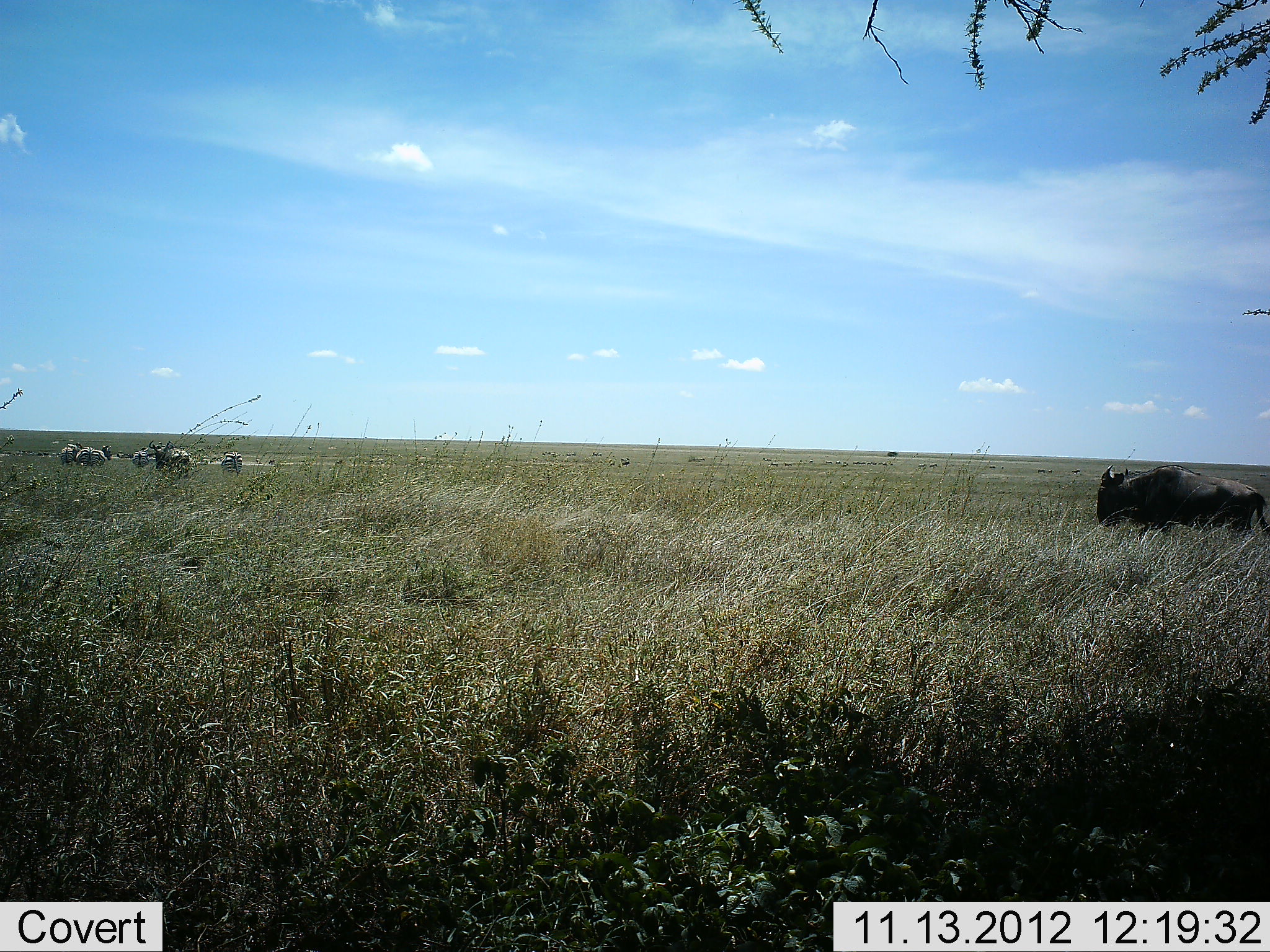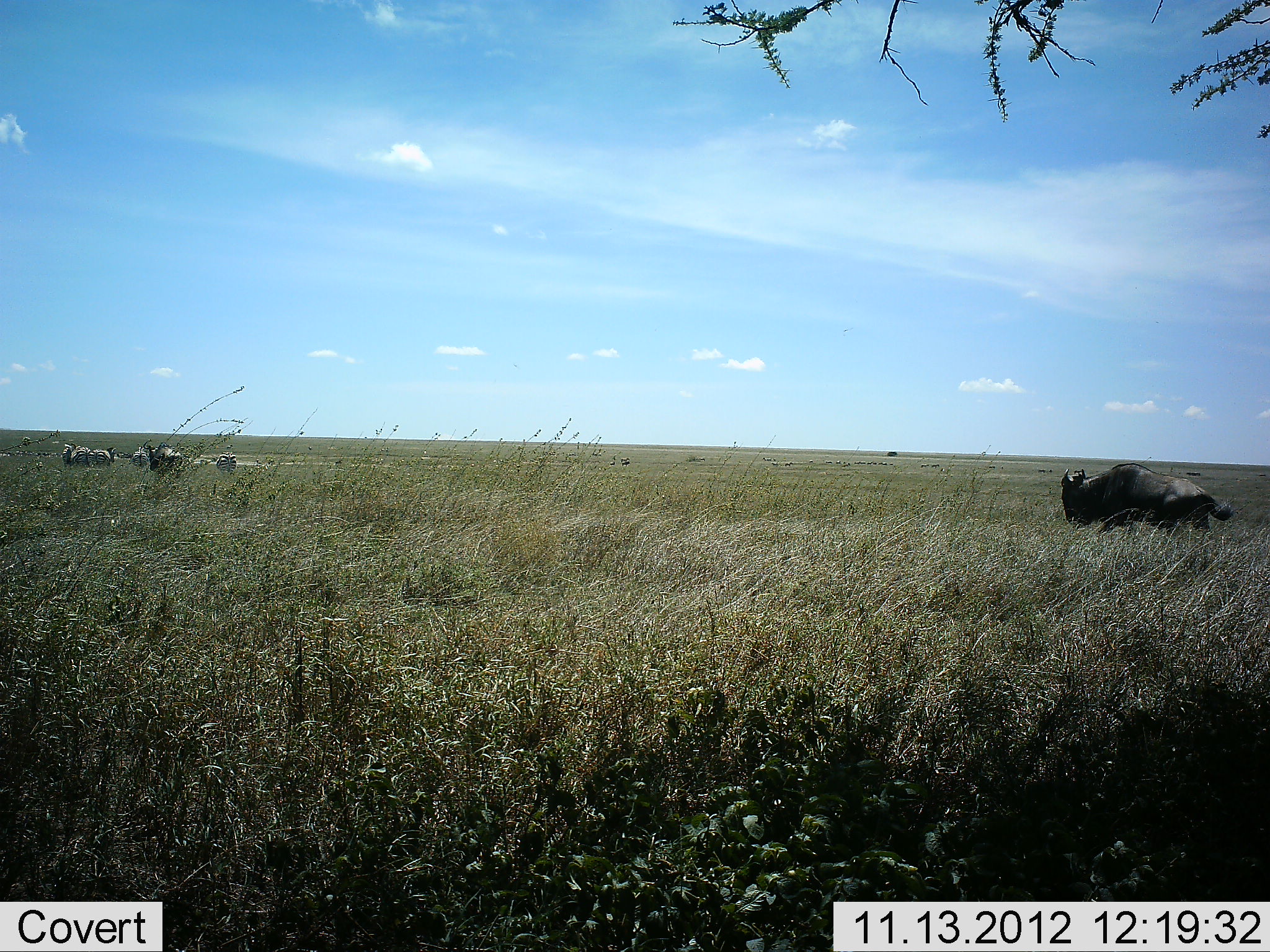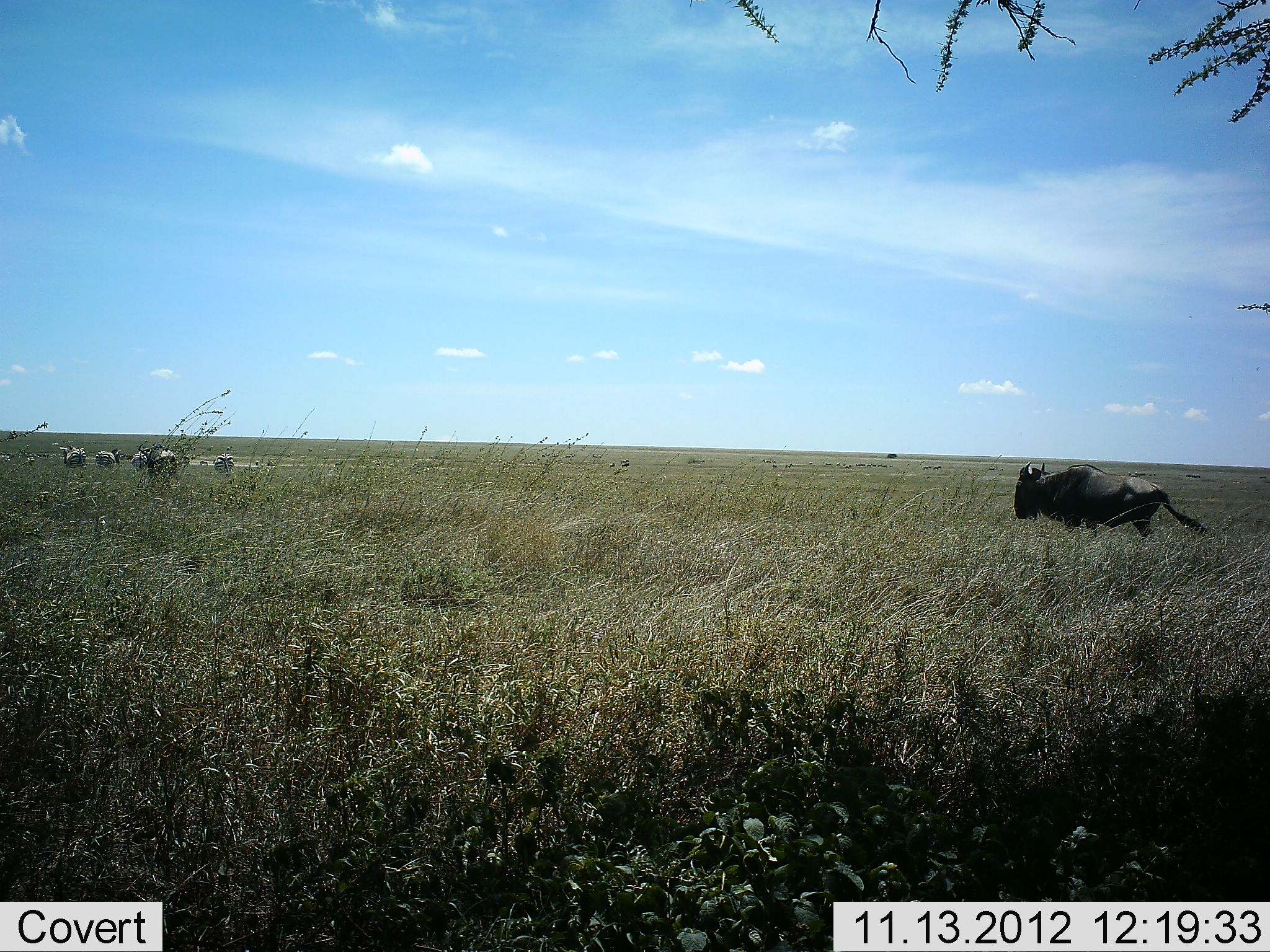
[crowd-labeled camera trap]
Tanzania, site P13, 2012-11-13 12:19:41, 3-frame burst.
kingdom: Animalia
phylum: Chordata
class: Mammalia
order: Artiodactyla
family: Bovidae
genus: Connochaetes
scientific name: Connochaetes taurinus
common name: blue wildebeest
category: wildebeest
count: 2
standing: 18%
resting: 0%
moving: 100%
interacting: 0%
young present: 0%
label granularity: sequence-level